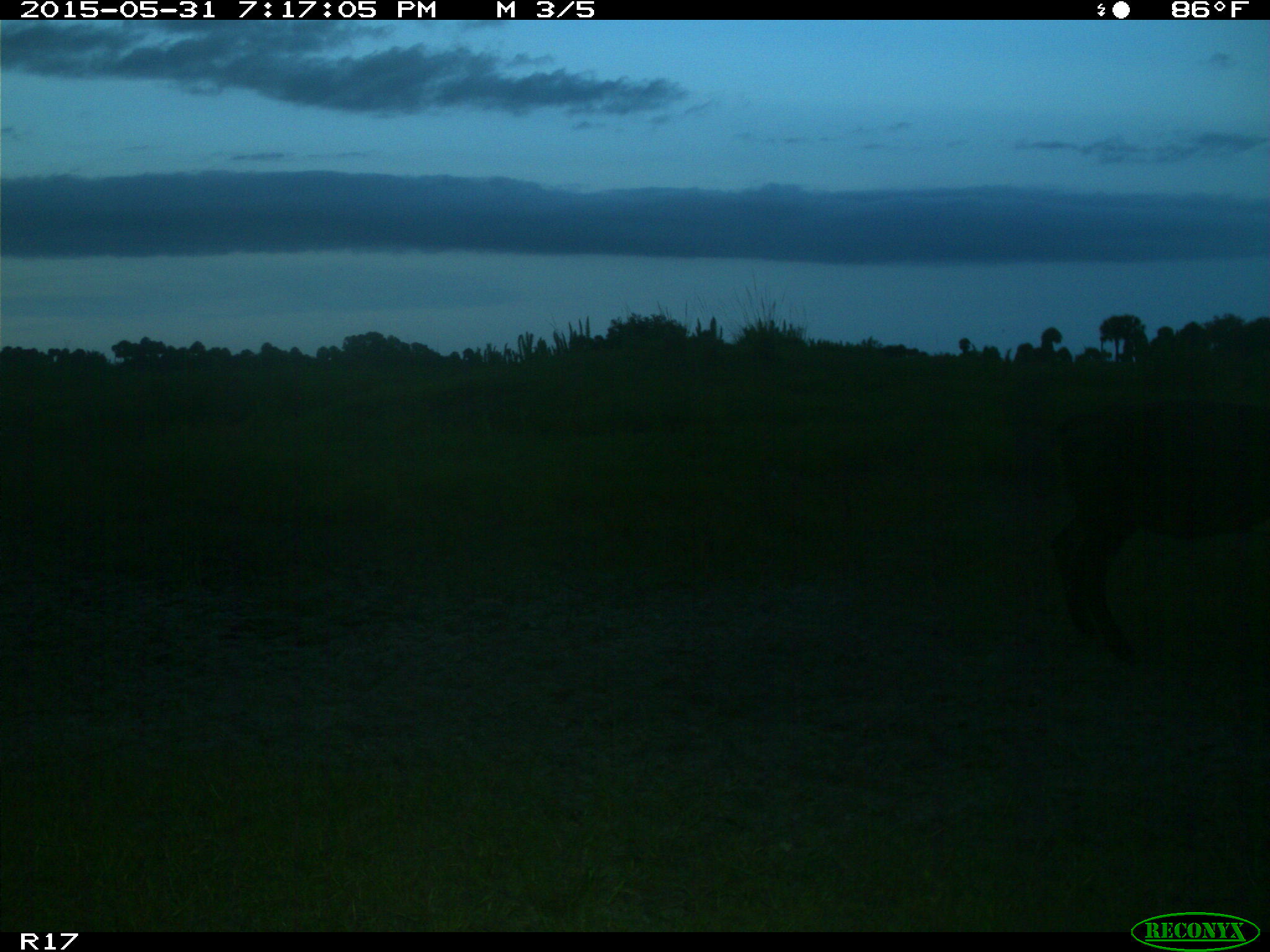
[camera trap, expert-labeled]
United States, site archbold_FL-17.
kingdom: Animalia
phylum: Chordata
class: Mammalia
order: Artiodactyla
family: Bovidae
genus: Bos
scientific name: Bos taurus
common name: domestic cow